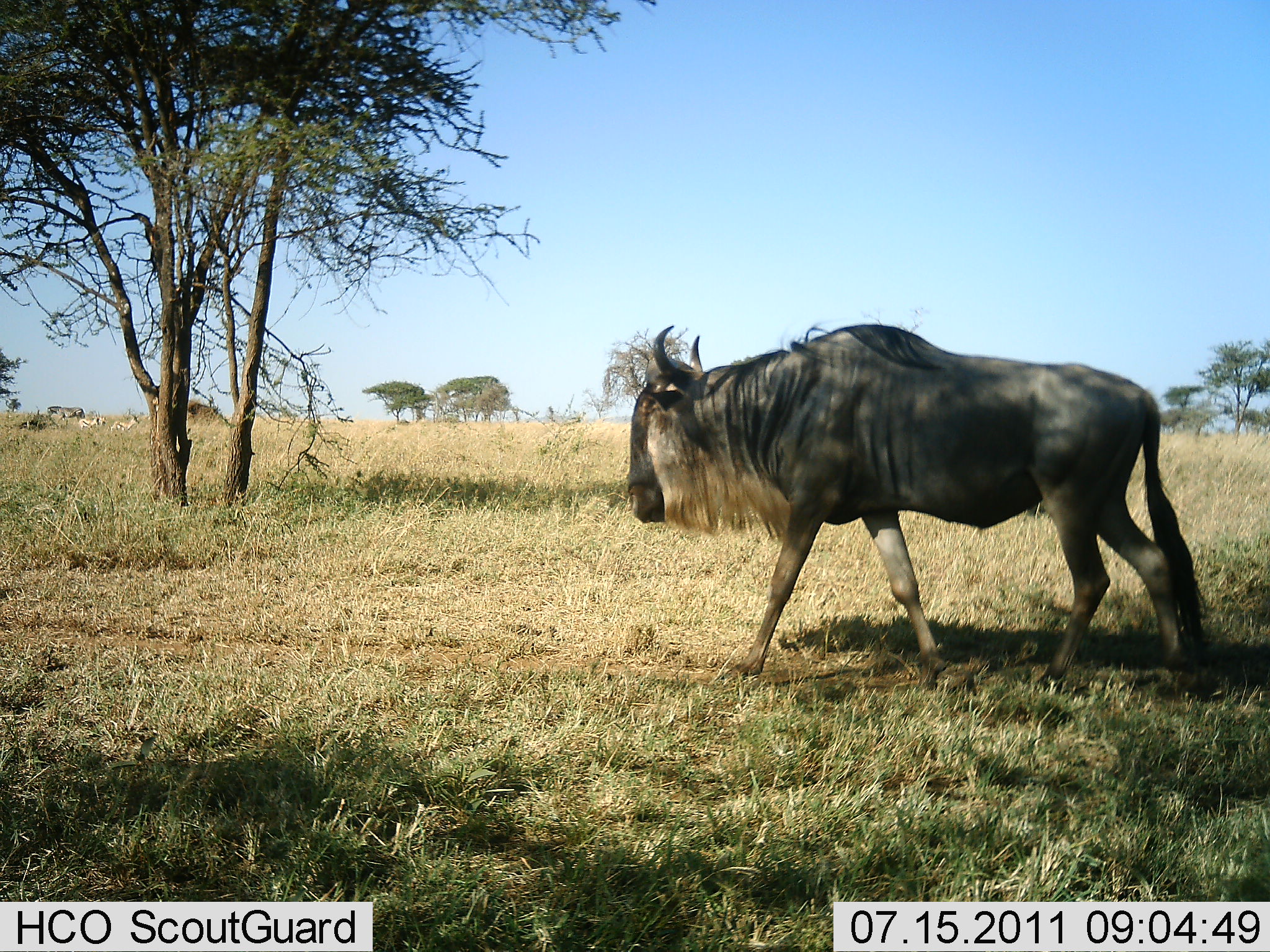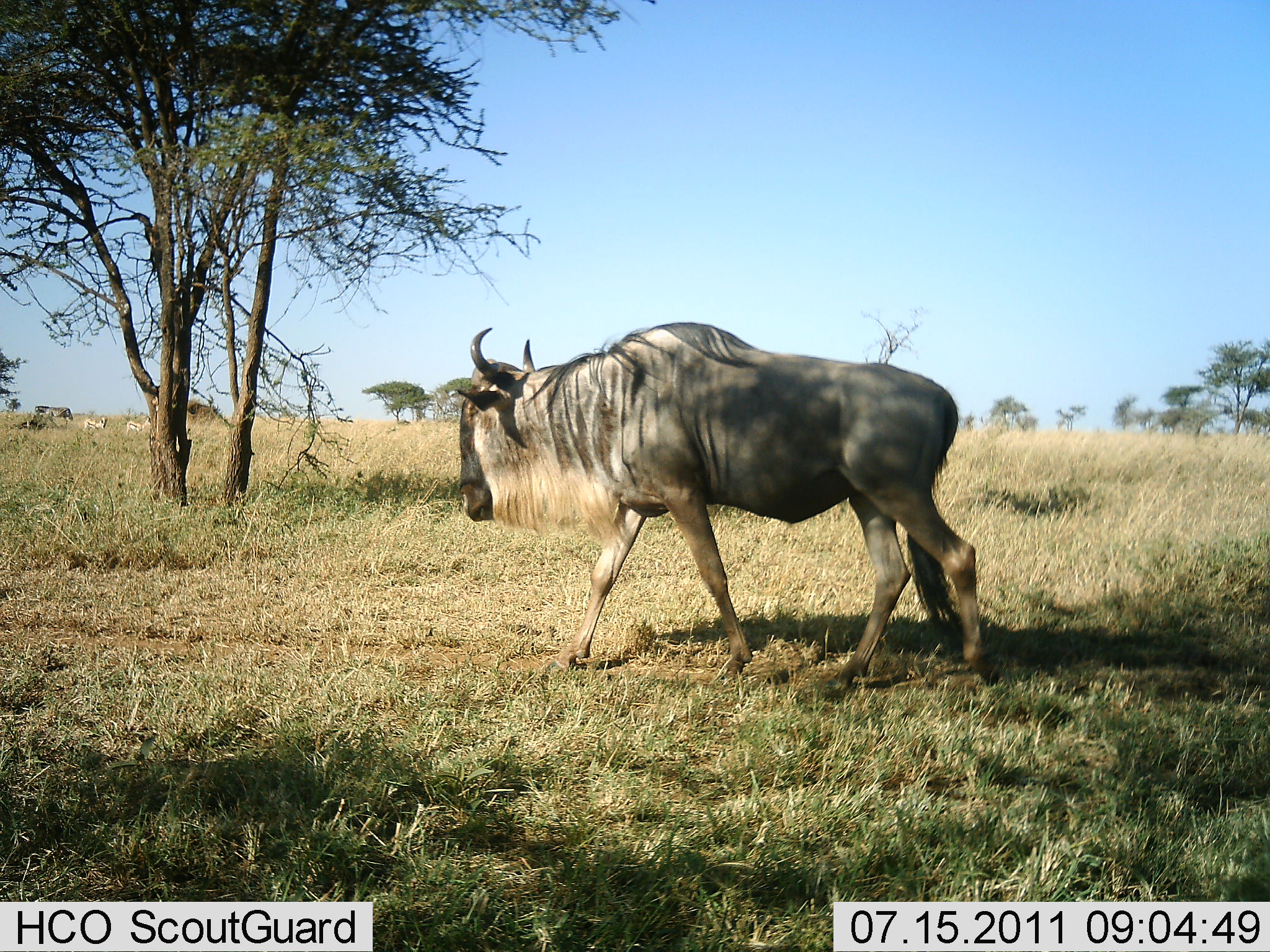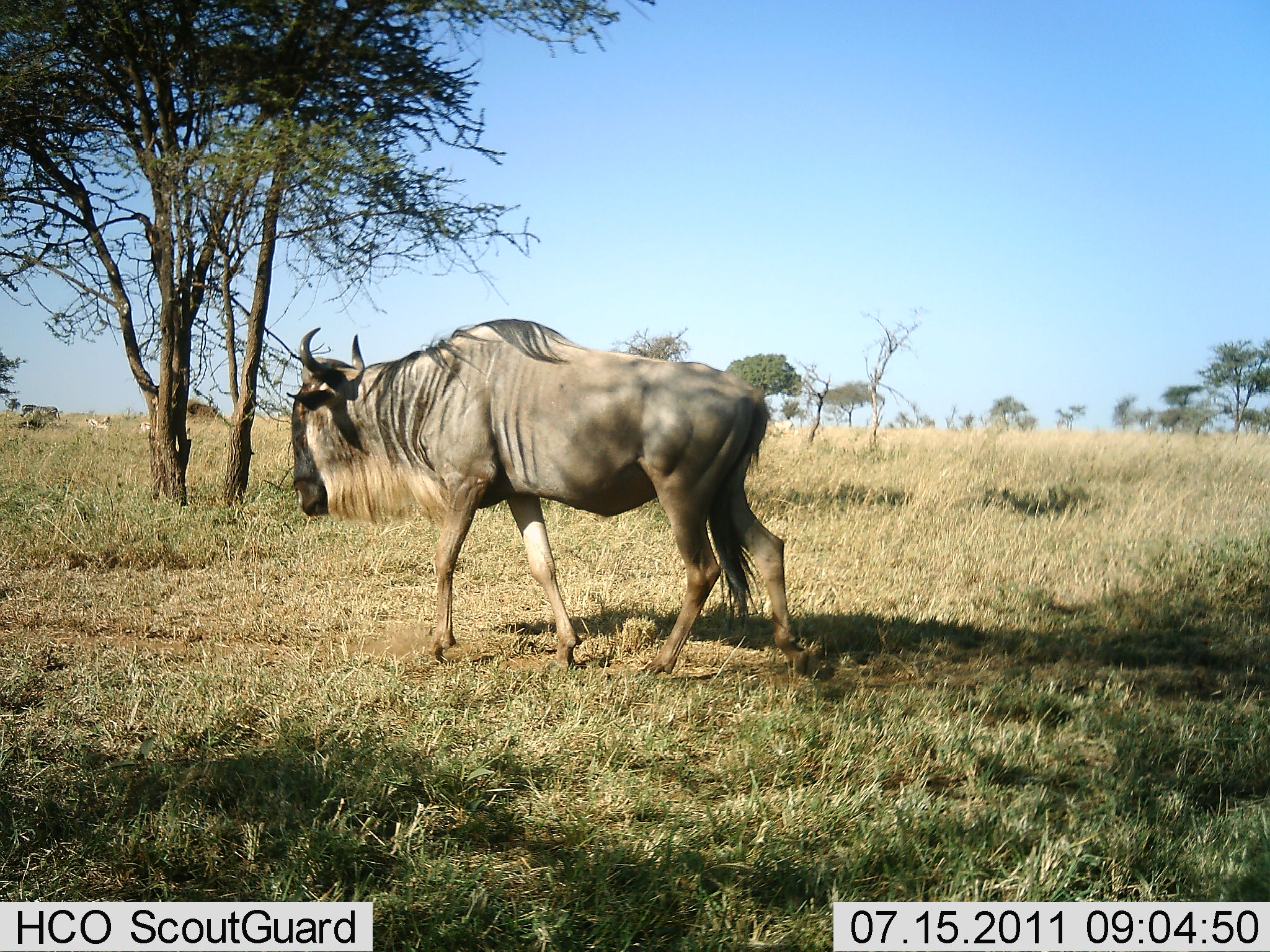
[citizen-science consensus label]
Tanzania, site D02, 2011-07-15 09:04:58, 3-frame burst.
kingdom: Animalia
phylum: Chordata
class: Mammalia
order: Artiodactyla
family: Bovidae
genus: Connochaetes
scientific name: Connochaetes taurinus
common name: blue wildebeest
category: wildebeest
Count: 1.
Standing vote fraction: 0%.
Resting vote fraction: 0%.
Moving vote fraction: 100%.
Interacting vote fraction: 0%.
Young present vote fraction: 0%.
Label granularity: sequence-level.